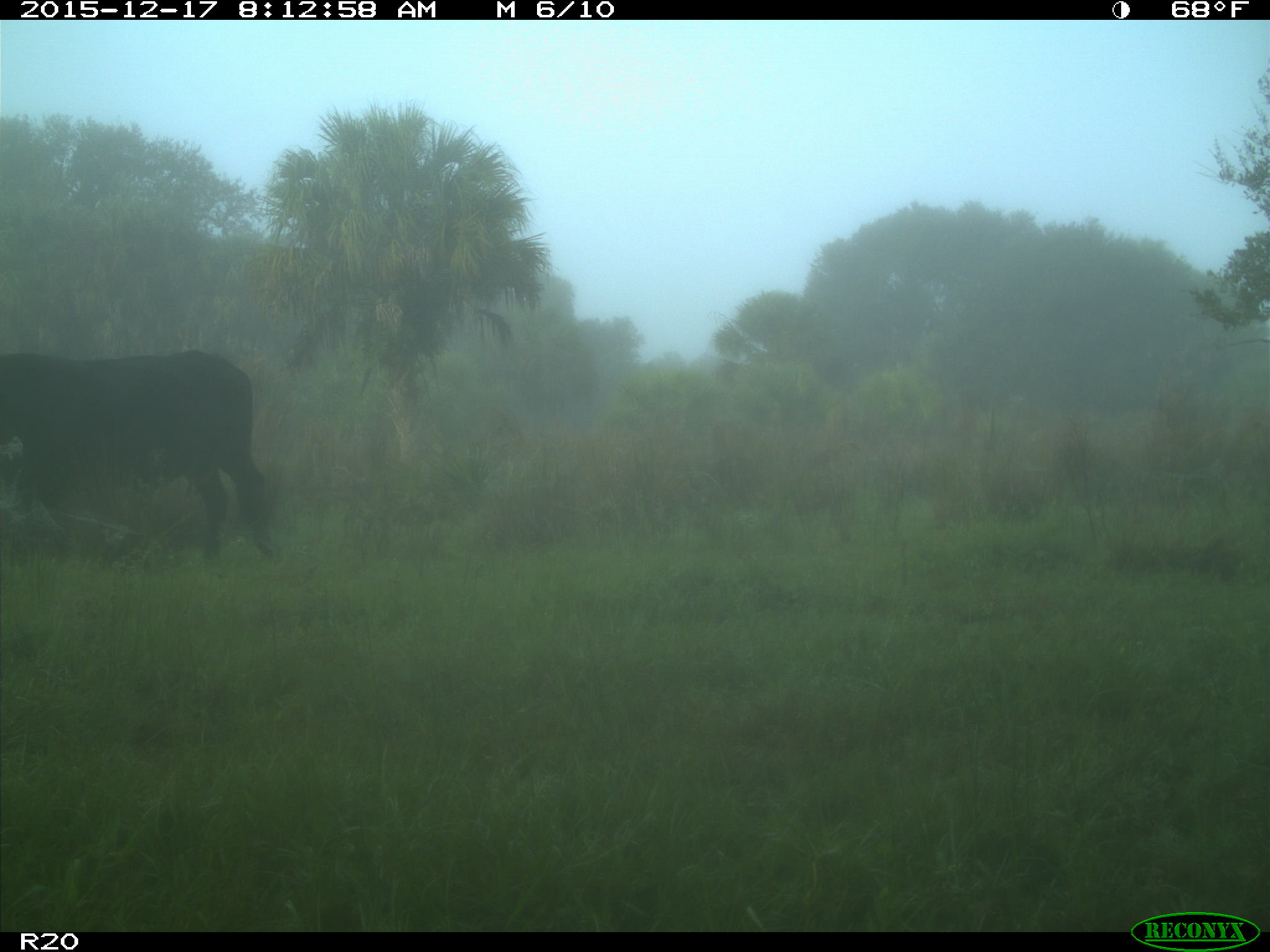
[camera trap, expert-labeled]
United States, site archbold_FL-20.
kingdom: Animalia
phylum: Chordata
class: Mammalia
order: Artiodactyla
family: Bovidae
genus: Bos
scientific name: Bos taurus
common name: domestic cow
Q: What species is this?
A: Bos taurus (domestic cow).